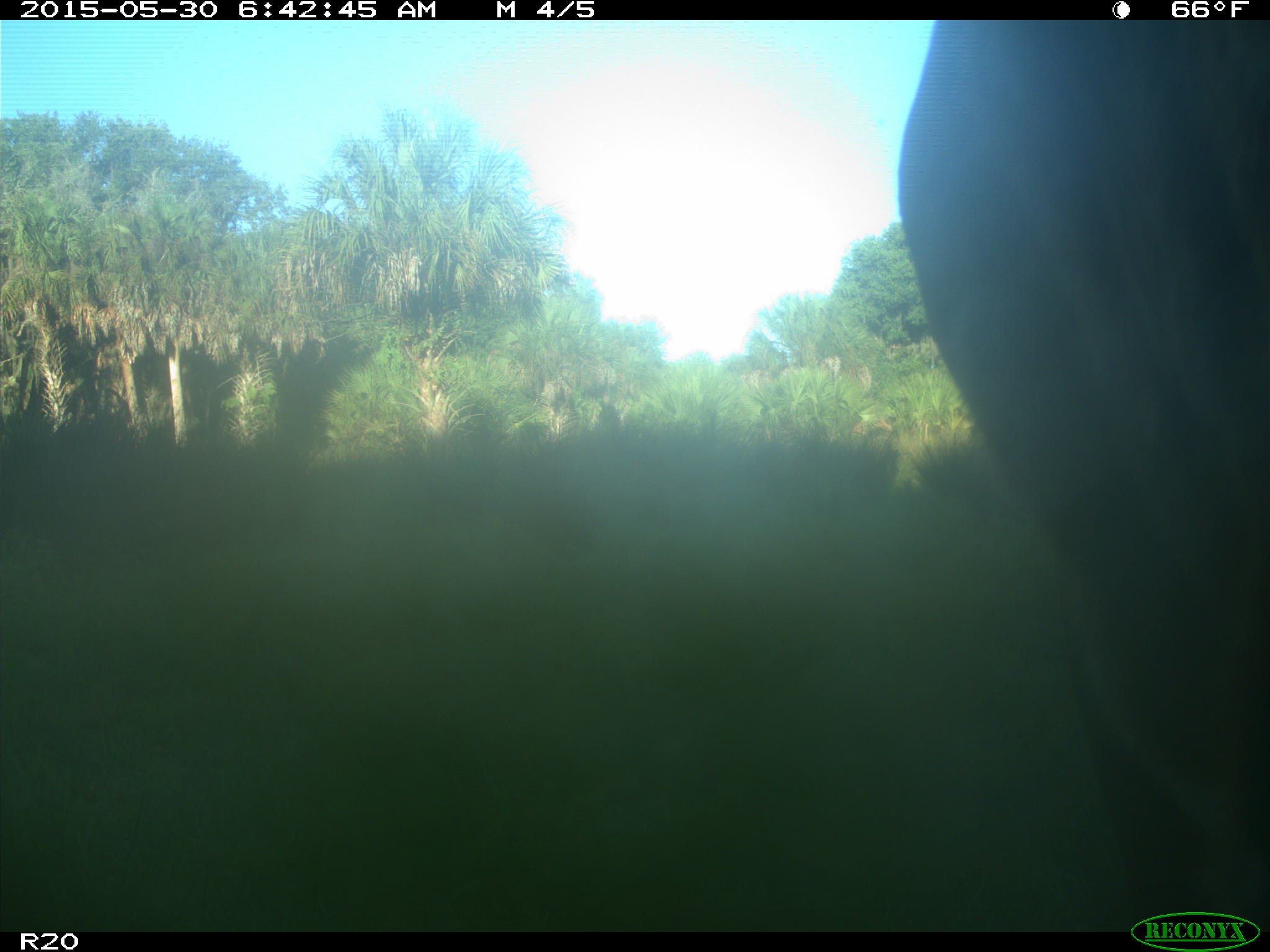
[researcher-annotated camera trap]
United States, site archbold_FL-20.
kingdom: Animalia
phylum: Chordata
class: Mammalia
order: Artiodactyla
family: Bovidae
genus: Bos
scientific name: Bos taurus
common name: domestic cow